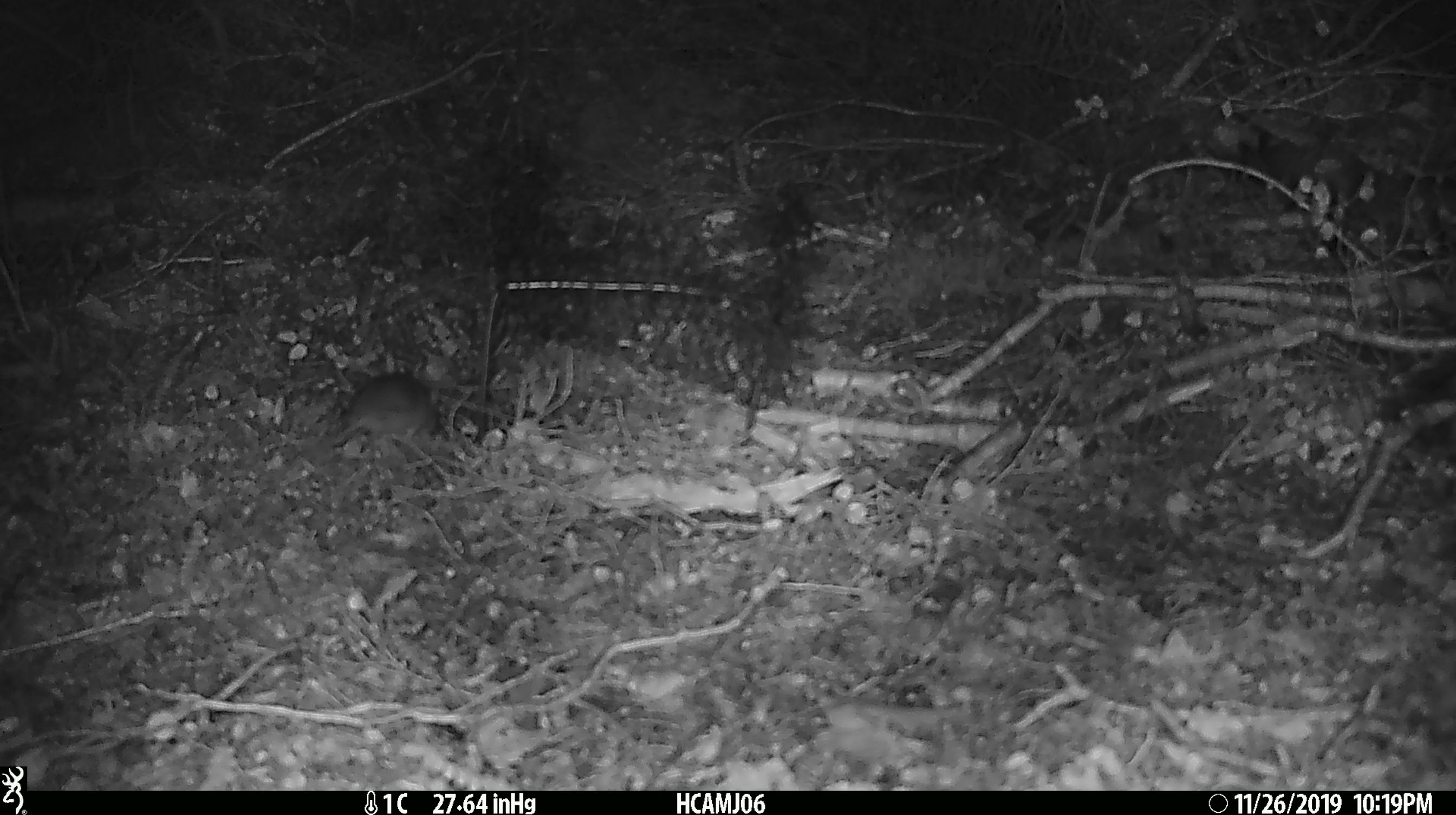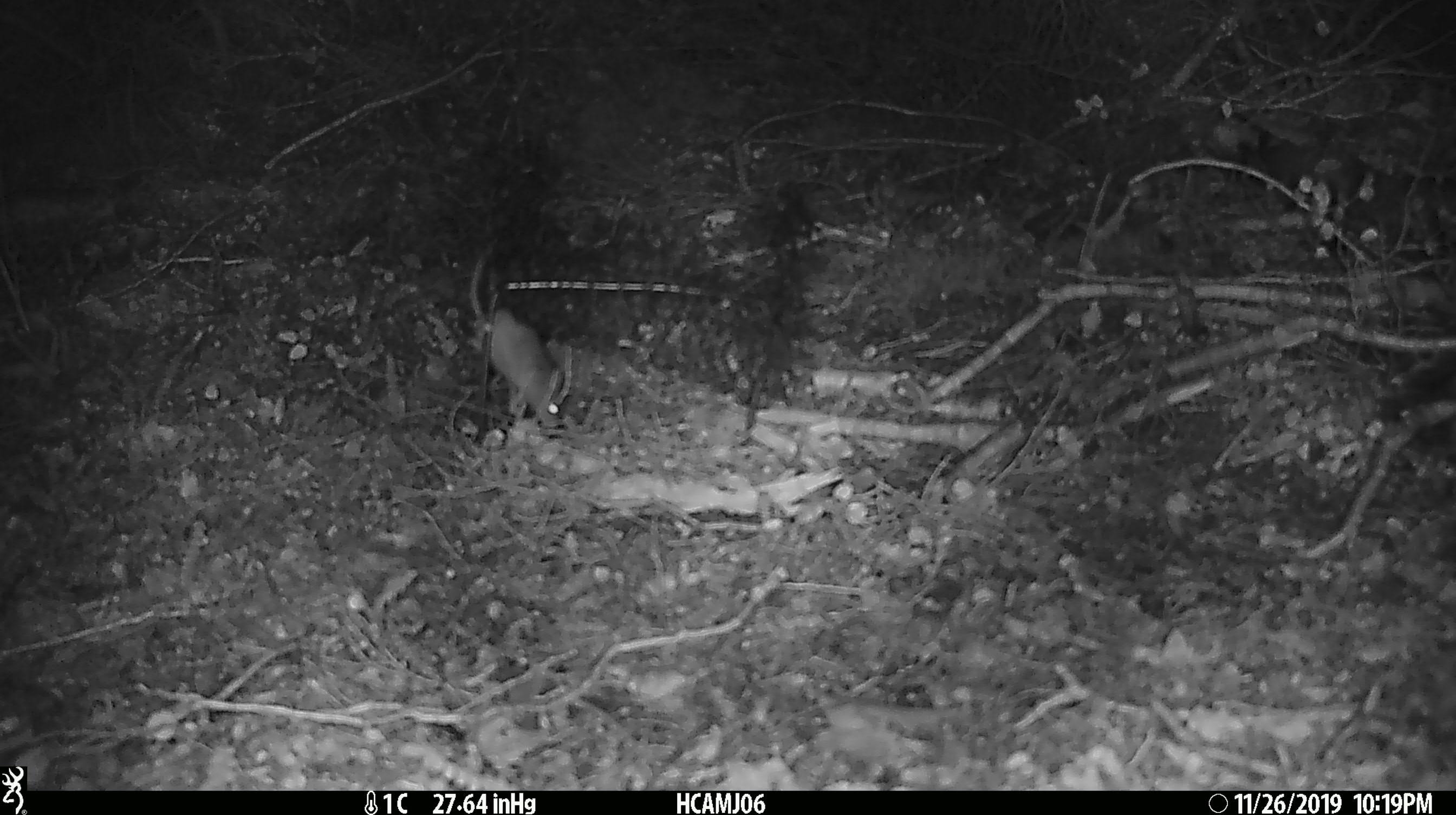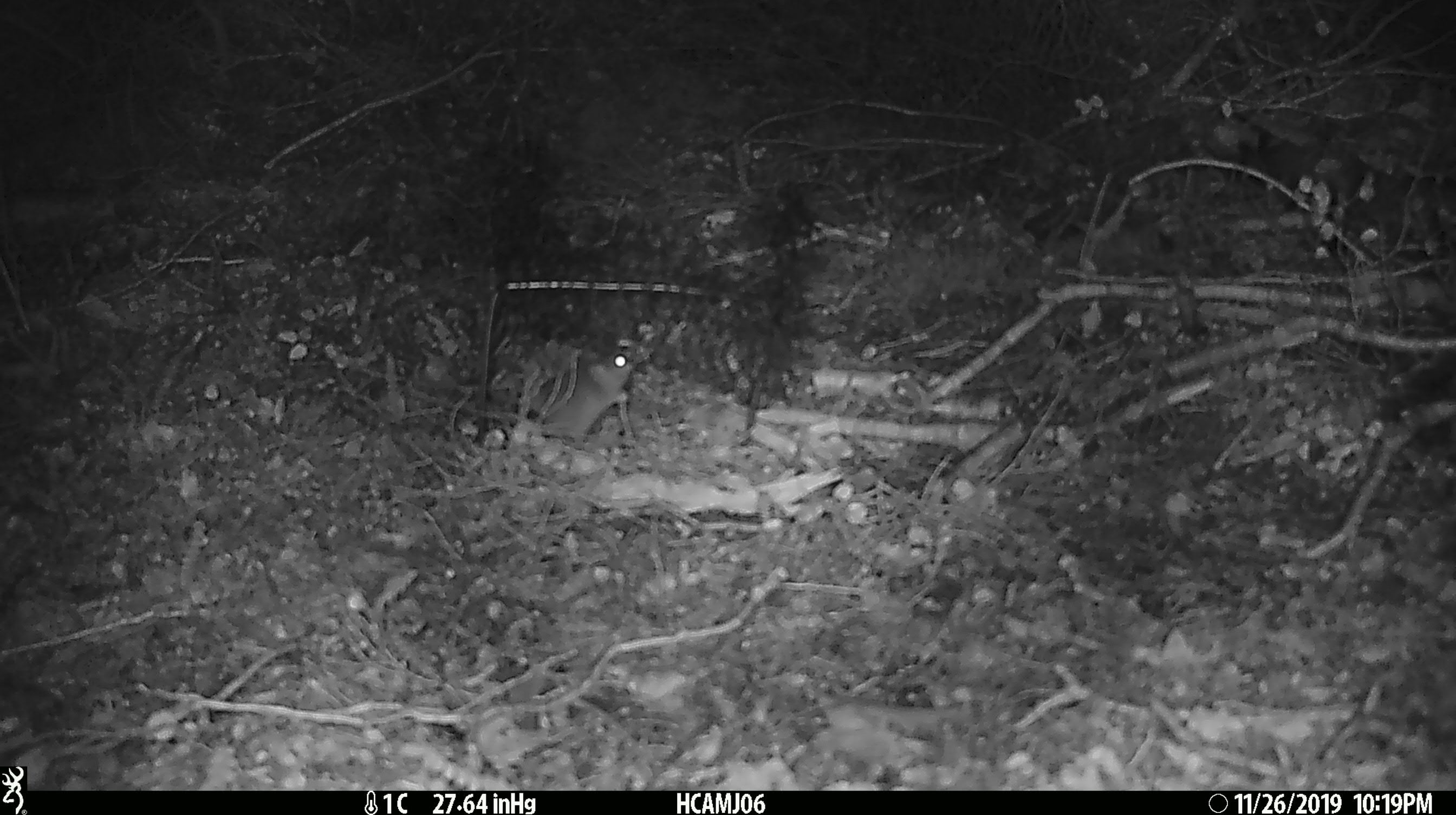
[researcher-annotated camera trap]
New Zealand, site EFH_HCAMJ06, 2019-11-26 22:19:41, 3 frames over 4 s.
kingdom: Animalia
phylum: Chordata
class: Mammalia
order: Rodentia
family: Muridae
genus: Mus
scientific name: Mus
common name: mouse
Mouse (Mus).